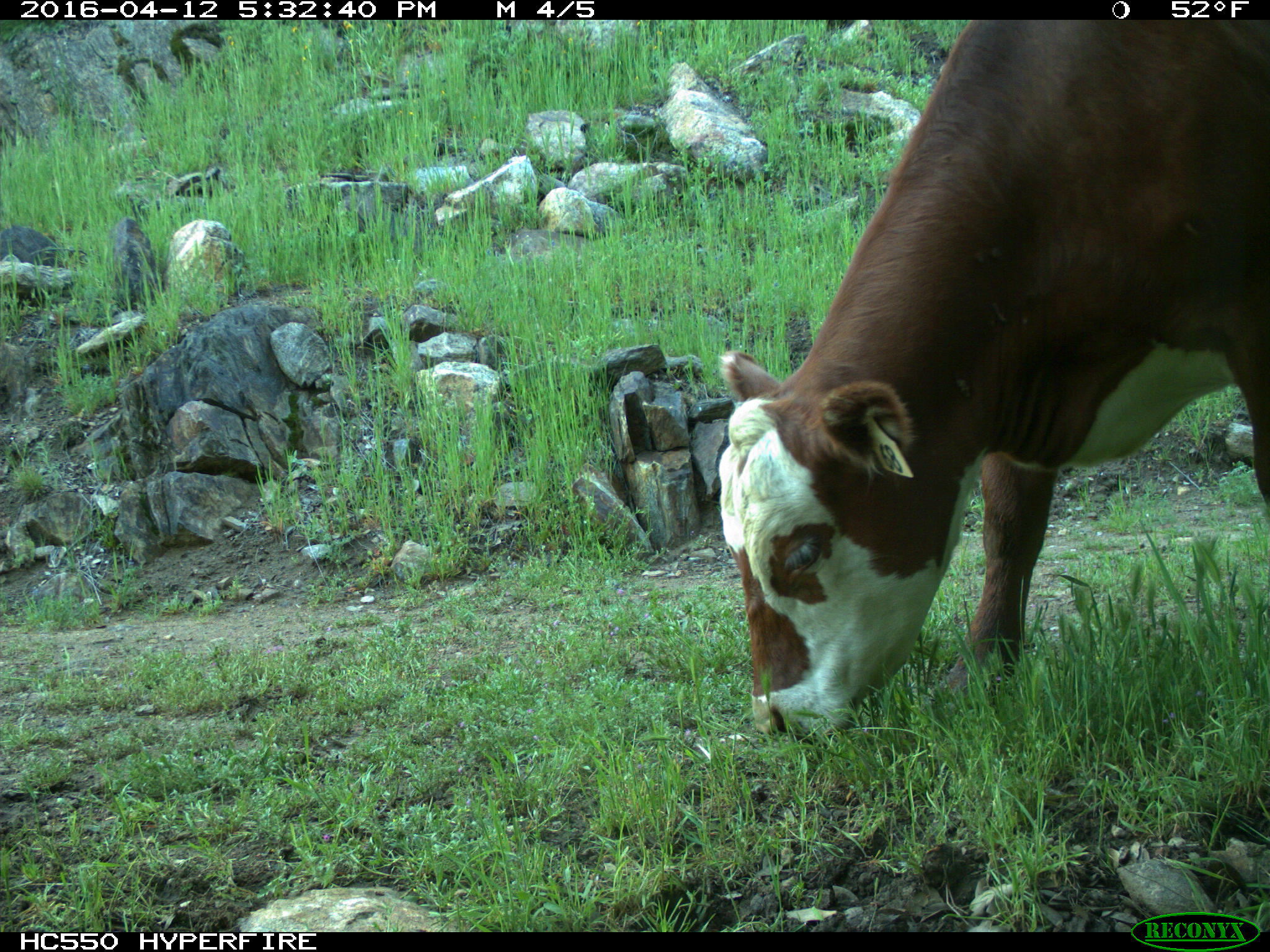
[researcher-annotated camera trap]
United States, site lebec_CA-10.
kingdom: Animalia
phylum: Chordata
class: Mammalia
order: Artiodactyla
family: Bovidae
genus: Bos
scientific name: Bos taurus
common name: domestic cow